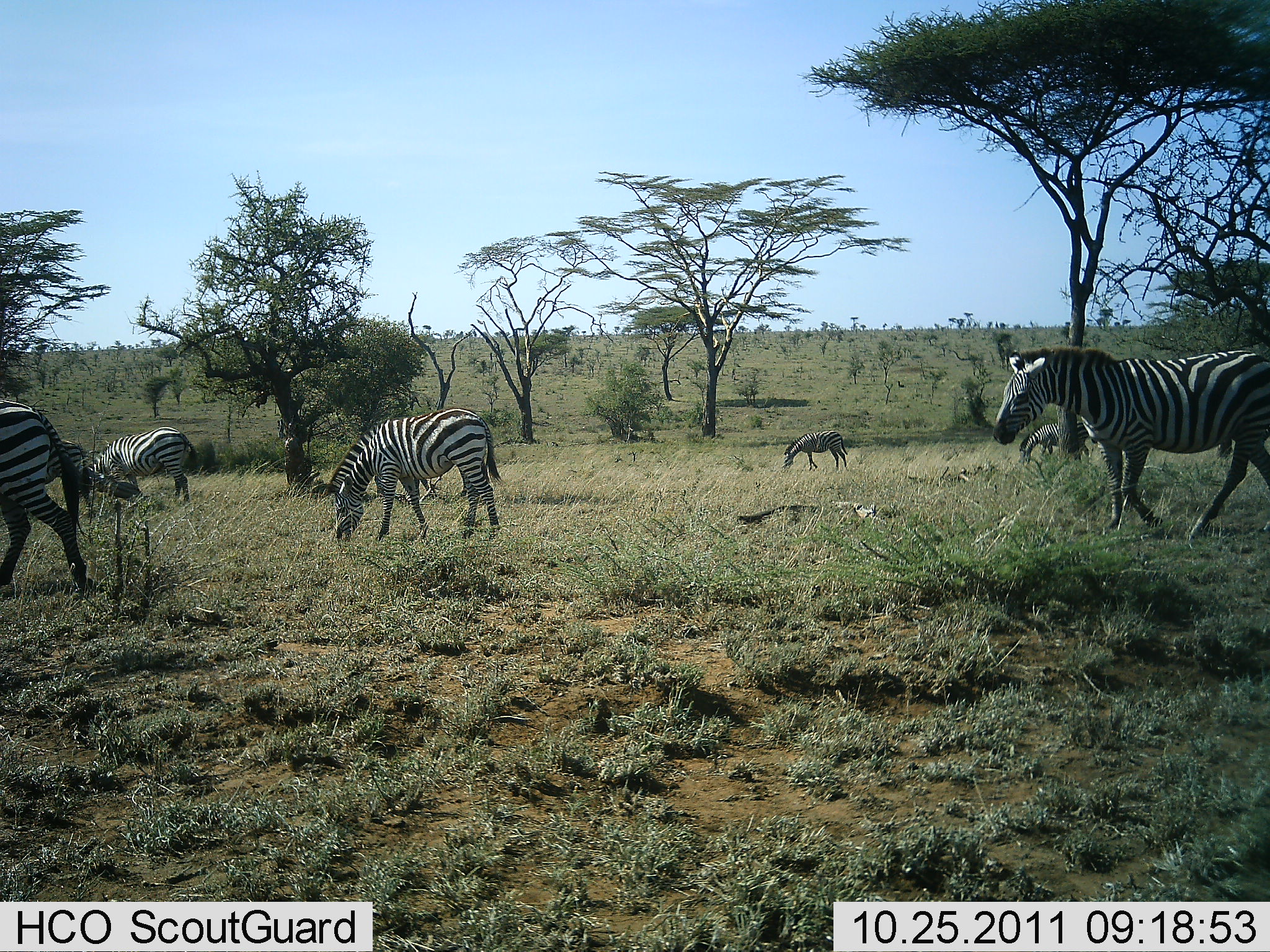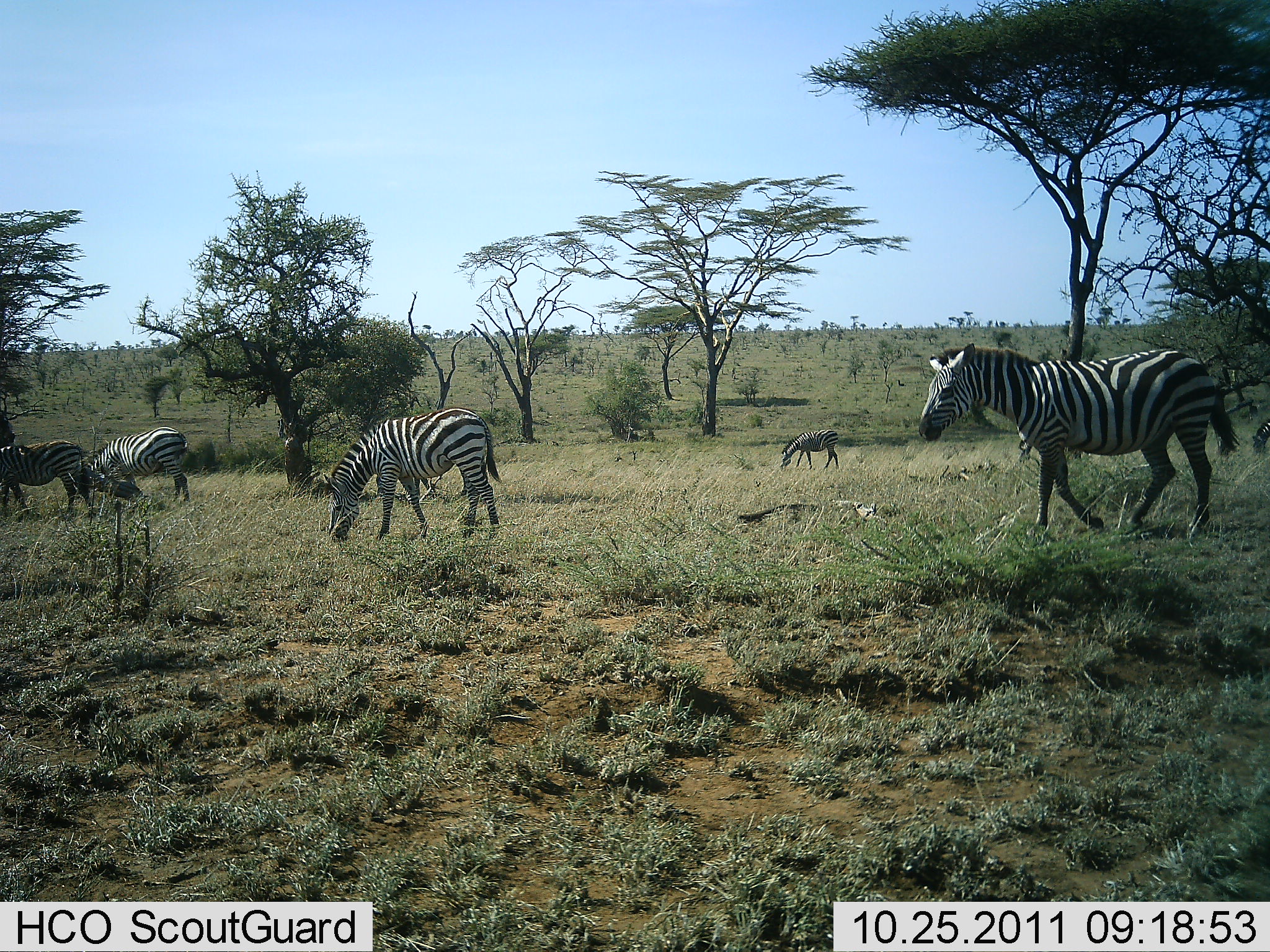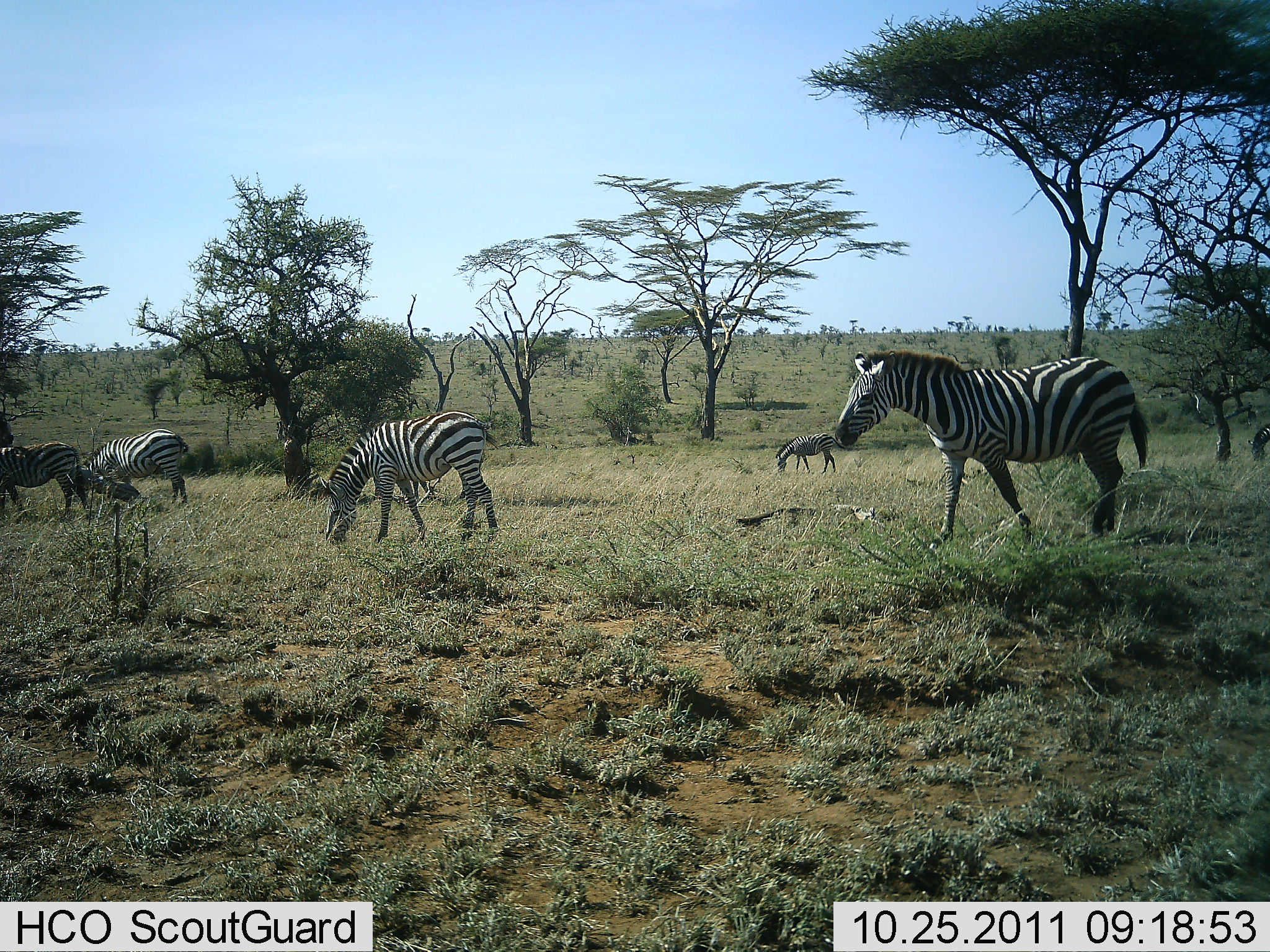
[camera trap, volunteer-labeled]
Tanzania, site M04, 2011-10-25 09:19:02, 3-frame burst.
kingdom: Animalia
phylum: Chordata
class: Mammalia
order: Perissodactyla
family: Equidae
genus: Equus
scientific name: Equus quagga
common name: plains zebra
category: zebra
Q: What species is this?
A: Zebra (plains zebra) (Equus quagga).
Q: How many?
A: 6.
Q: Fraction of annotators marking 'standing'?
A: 40%.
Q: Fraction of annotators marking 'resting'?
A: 0%.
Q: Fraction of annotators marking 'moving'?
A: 93%.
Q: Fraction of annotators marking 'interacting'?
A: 0%.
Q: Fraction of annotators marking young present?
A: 0%.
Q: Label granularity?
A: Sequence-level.